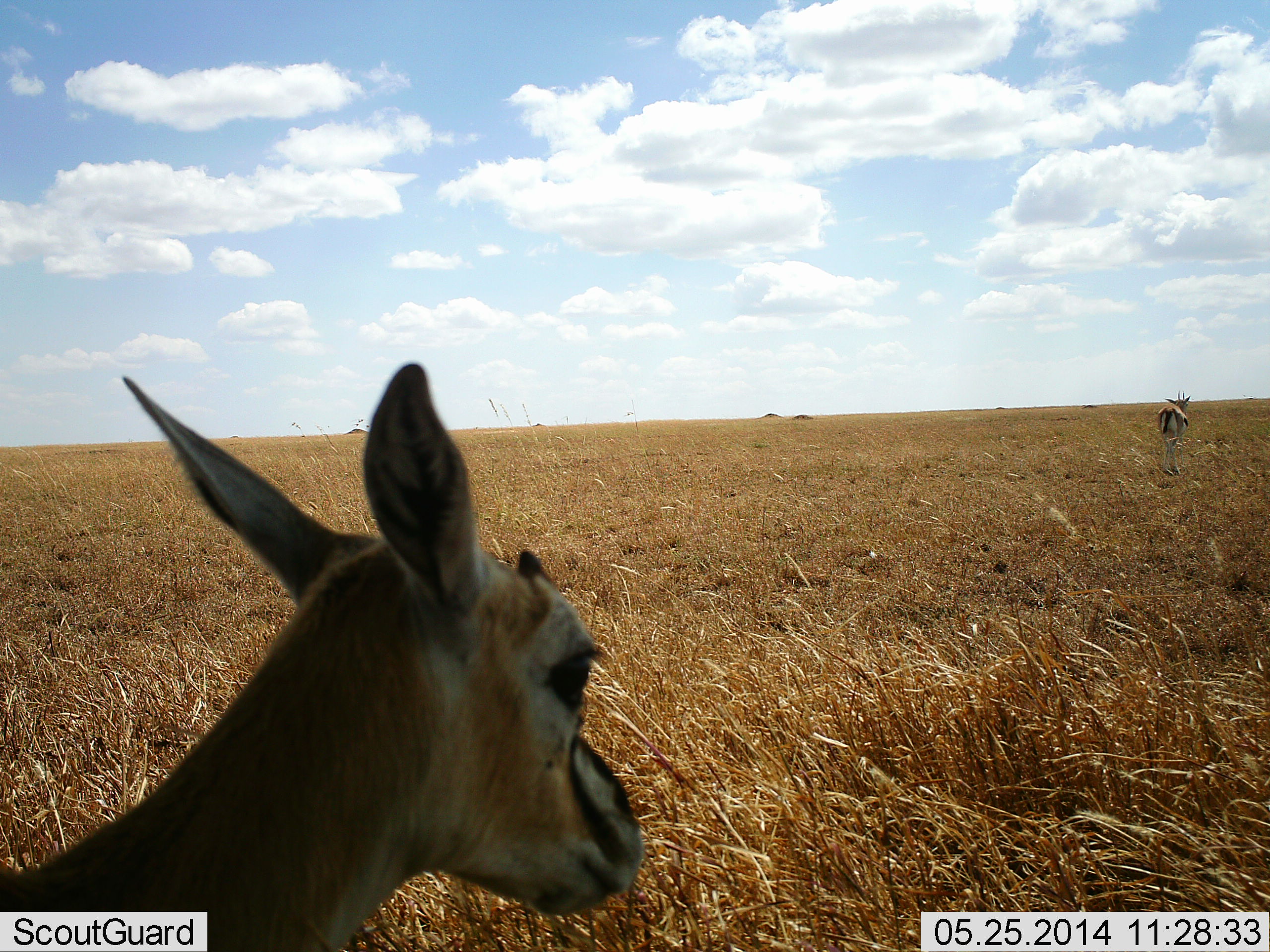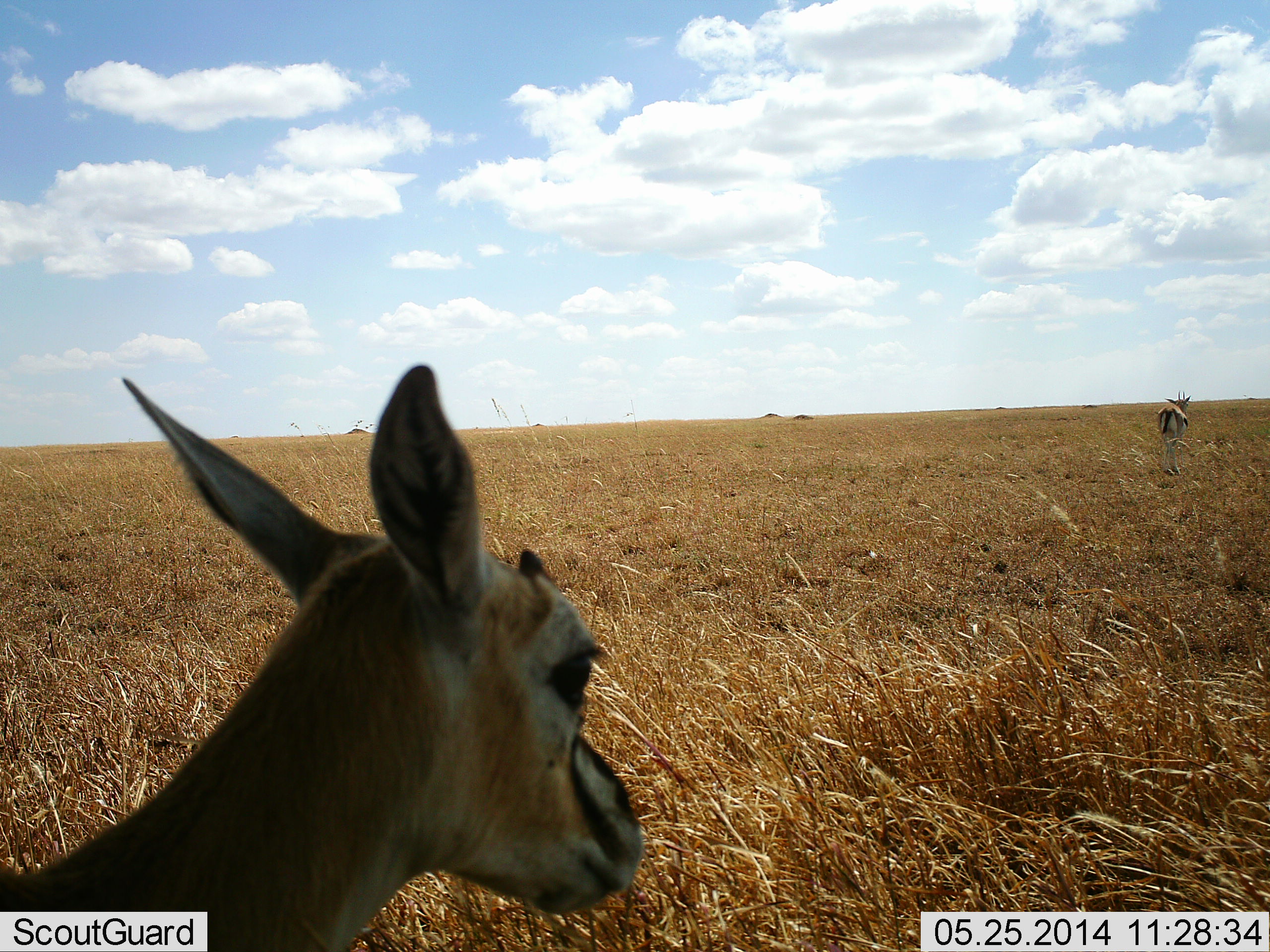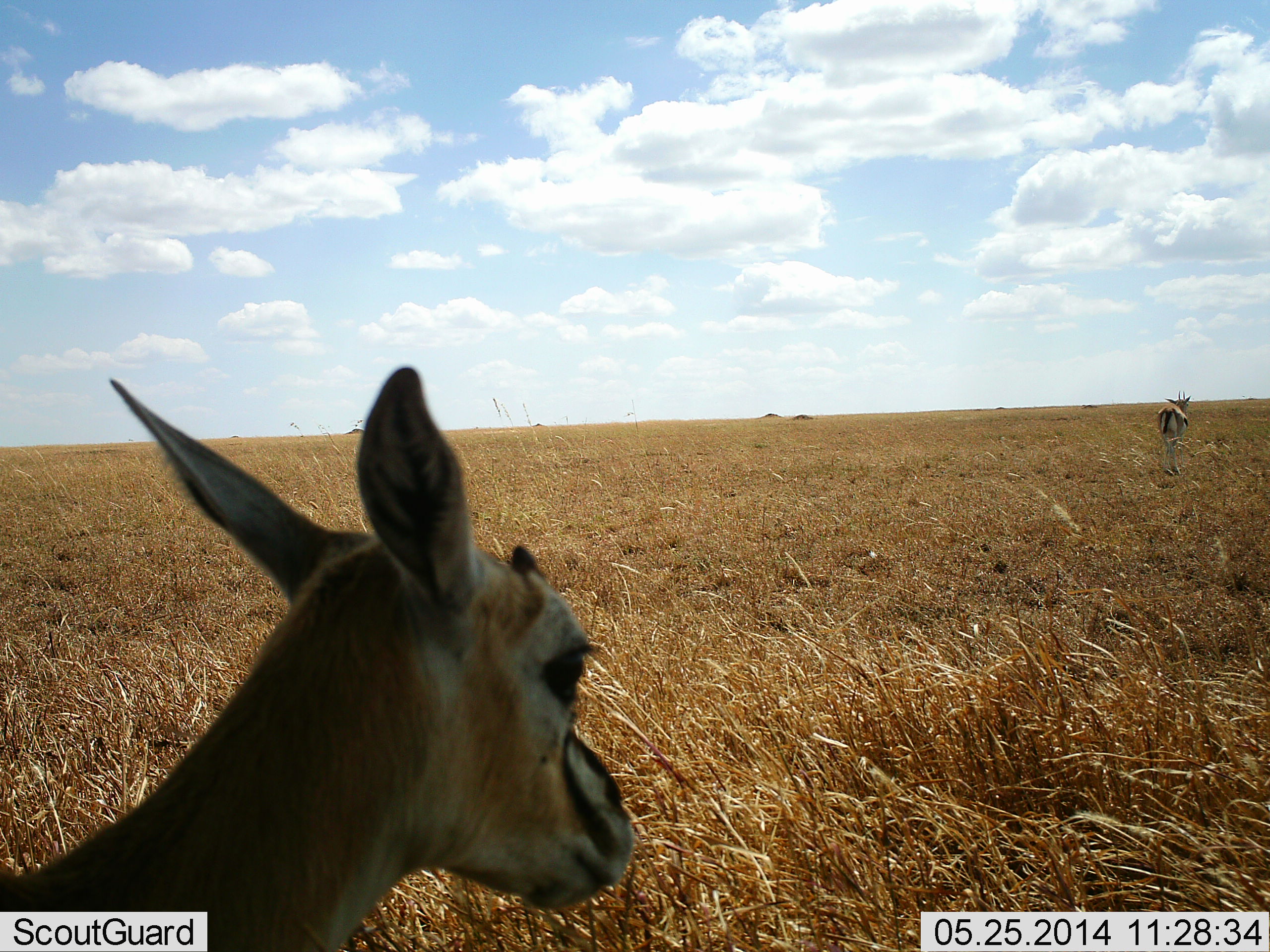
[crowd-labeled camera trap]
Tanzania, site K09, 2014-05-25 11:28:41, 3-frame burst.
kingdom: Animalia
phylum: Chordata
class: Mammalia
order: Artiodactyla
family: Bovidae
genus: Eudorcas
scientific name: Eudorcas thomsonii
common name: thomson's gazelle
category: gazellethomsons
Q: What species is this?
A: Gazellethomsons (thomson's gazelle) (Eudorcas thomsonii).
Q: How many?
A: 2.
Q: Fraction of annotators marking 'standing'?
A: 90%.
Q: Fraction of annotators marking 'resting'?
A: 10%.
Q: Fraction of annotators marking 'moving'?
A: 20%.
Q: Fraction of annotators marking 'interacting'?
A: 0%.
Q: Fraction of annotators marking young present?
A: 0%.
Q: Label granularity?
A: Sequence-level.